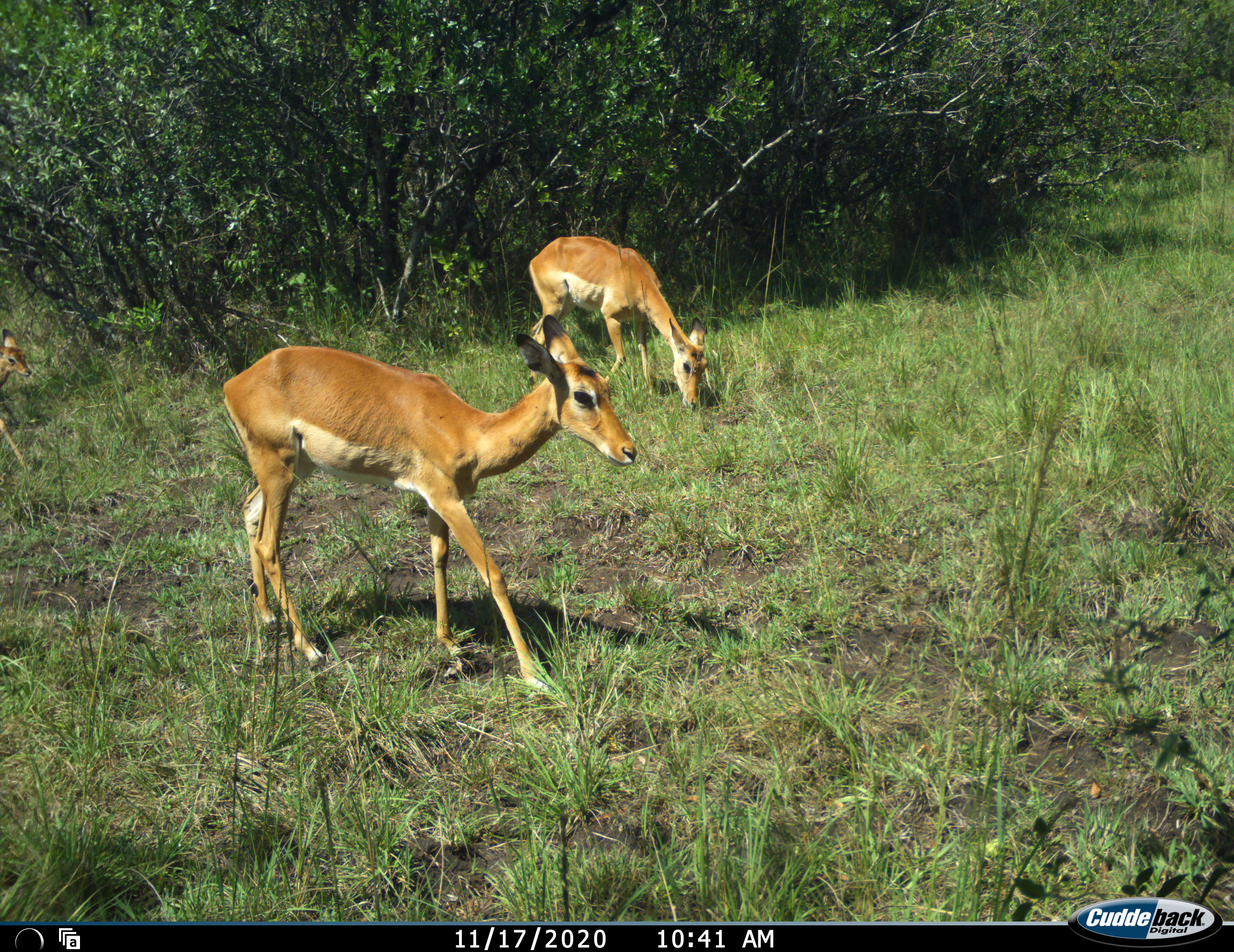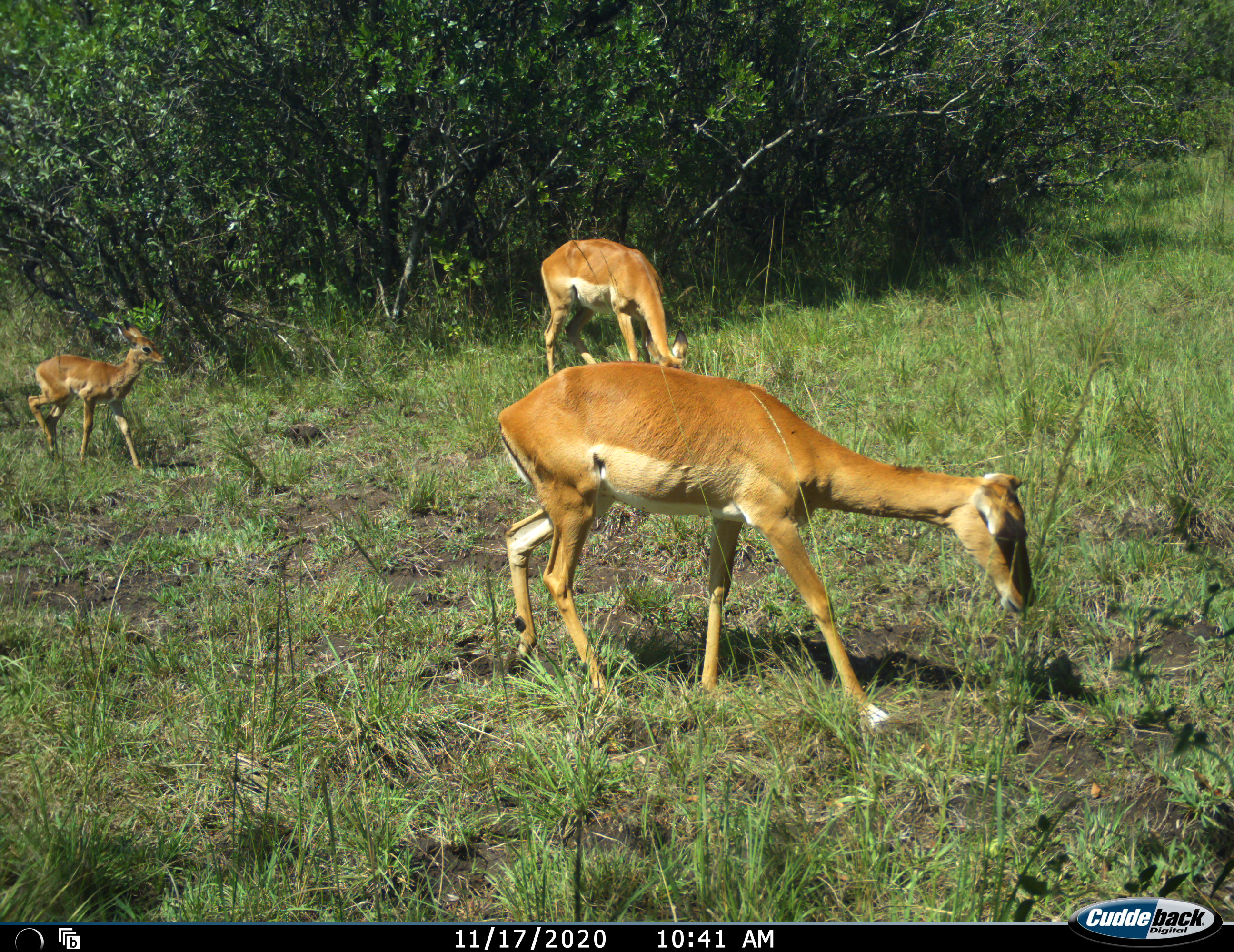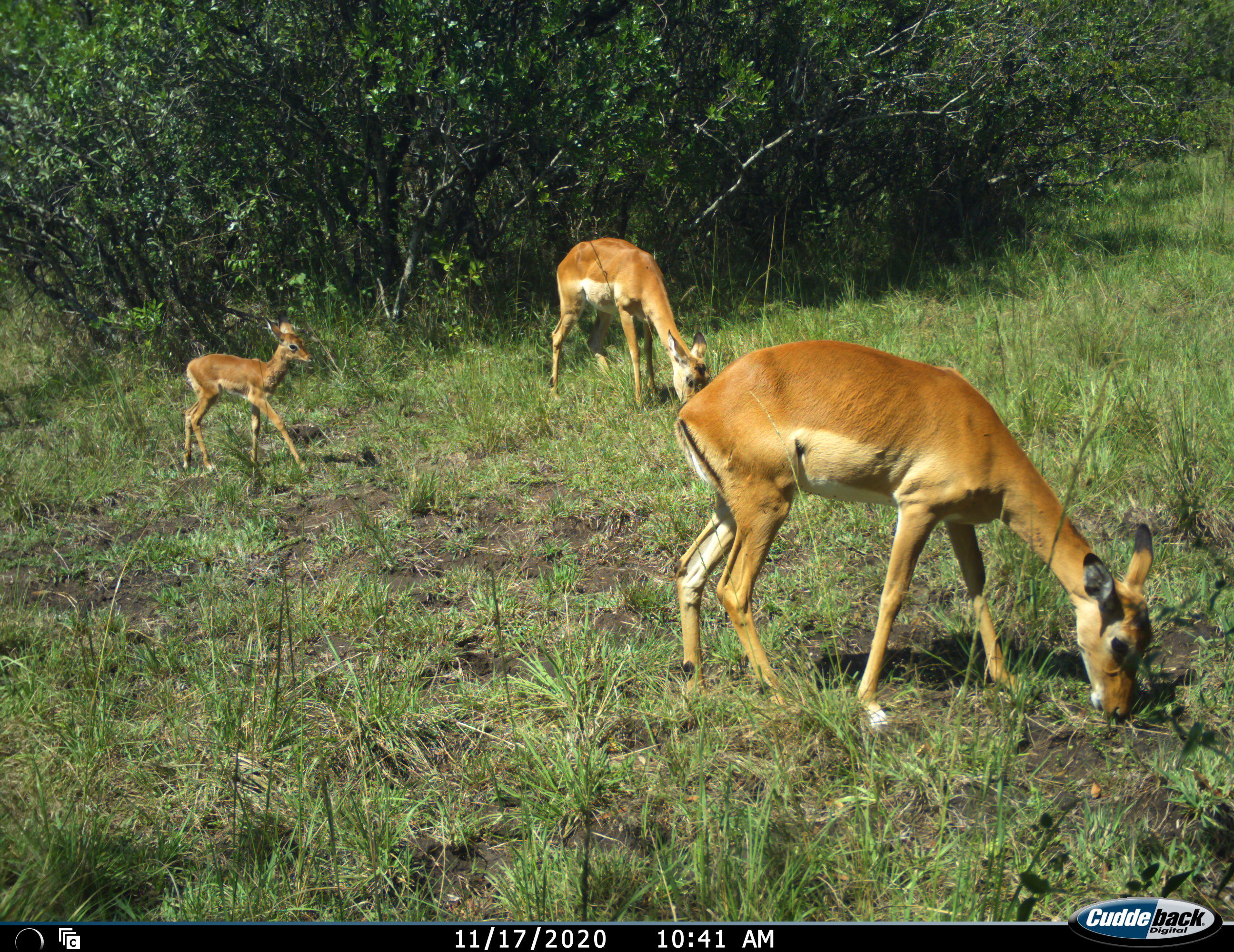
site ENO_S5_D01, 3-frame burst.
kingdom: Animalia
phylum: Chordata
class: Mammalia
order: Artiodactyla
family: Bovidae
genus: Aepyceros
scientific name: Aepyceros melampus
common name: impala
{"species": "impala (Aepyceros melampus)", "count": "3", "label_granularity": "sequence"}